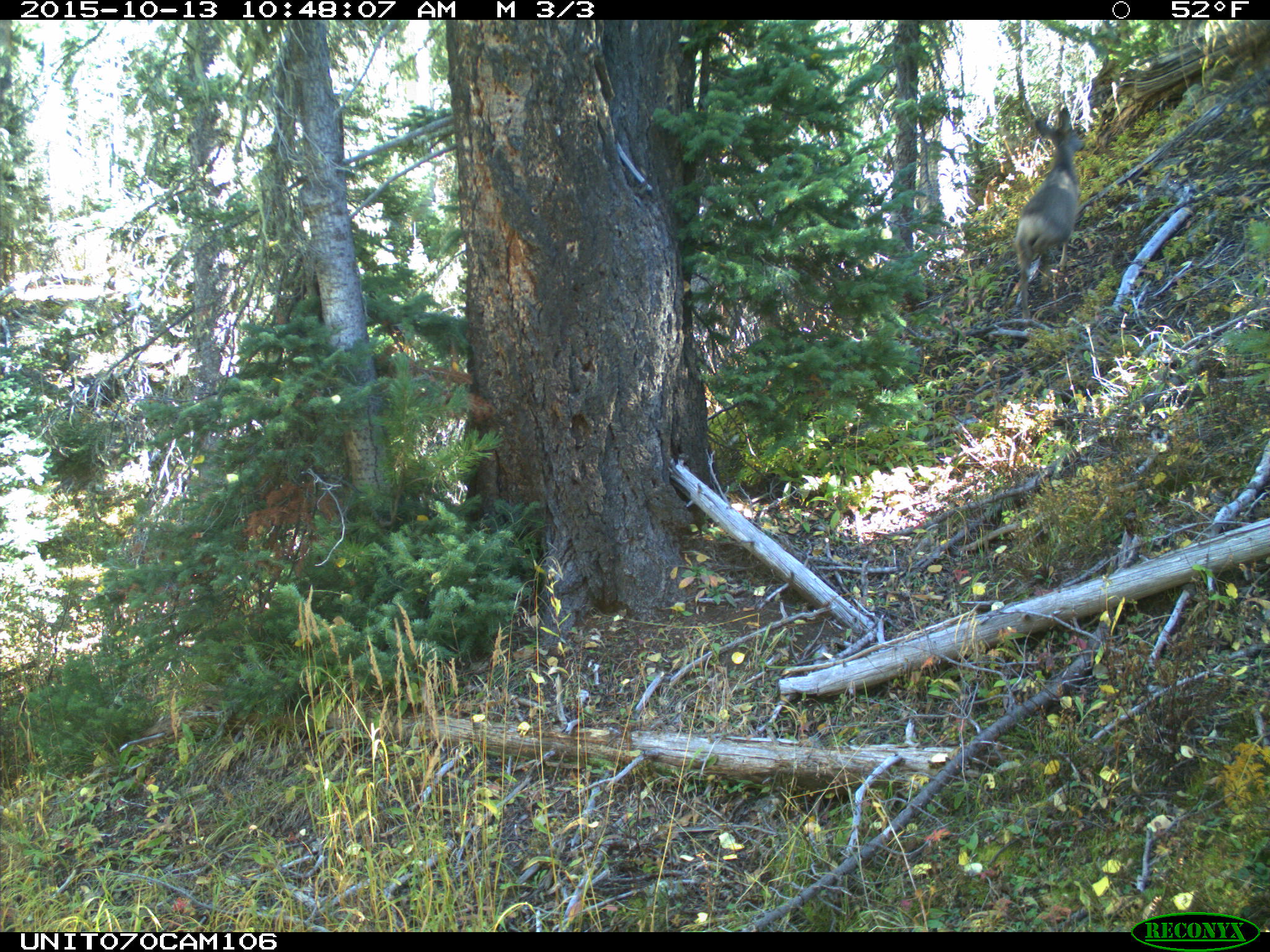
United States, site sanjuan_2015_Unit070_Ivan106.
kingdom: Animalia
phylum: Chordata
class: Mammalia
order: Artiodactyla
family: Cervidae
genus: Odocoileus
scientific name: Odocoileus hemionus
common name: mule deer